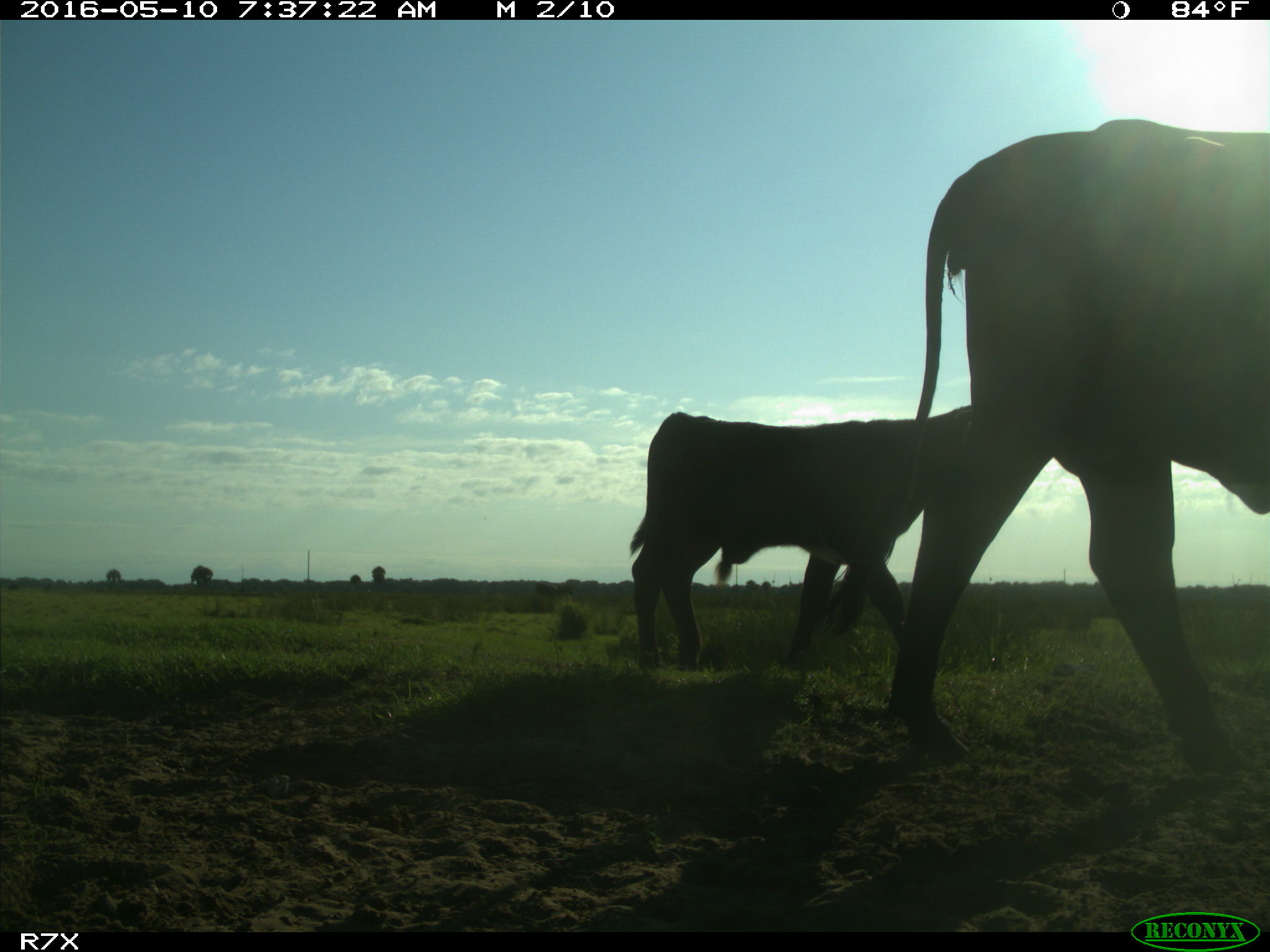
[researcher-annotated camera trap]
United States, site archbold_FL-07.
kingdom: Animalia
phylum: Chordata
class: Mammalia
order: Artiodactyla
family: Bovidae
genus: Bos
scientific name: Bos taurus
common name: domestic cow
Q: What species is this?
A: Bos taurus (domestic cow).